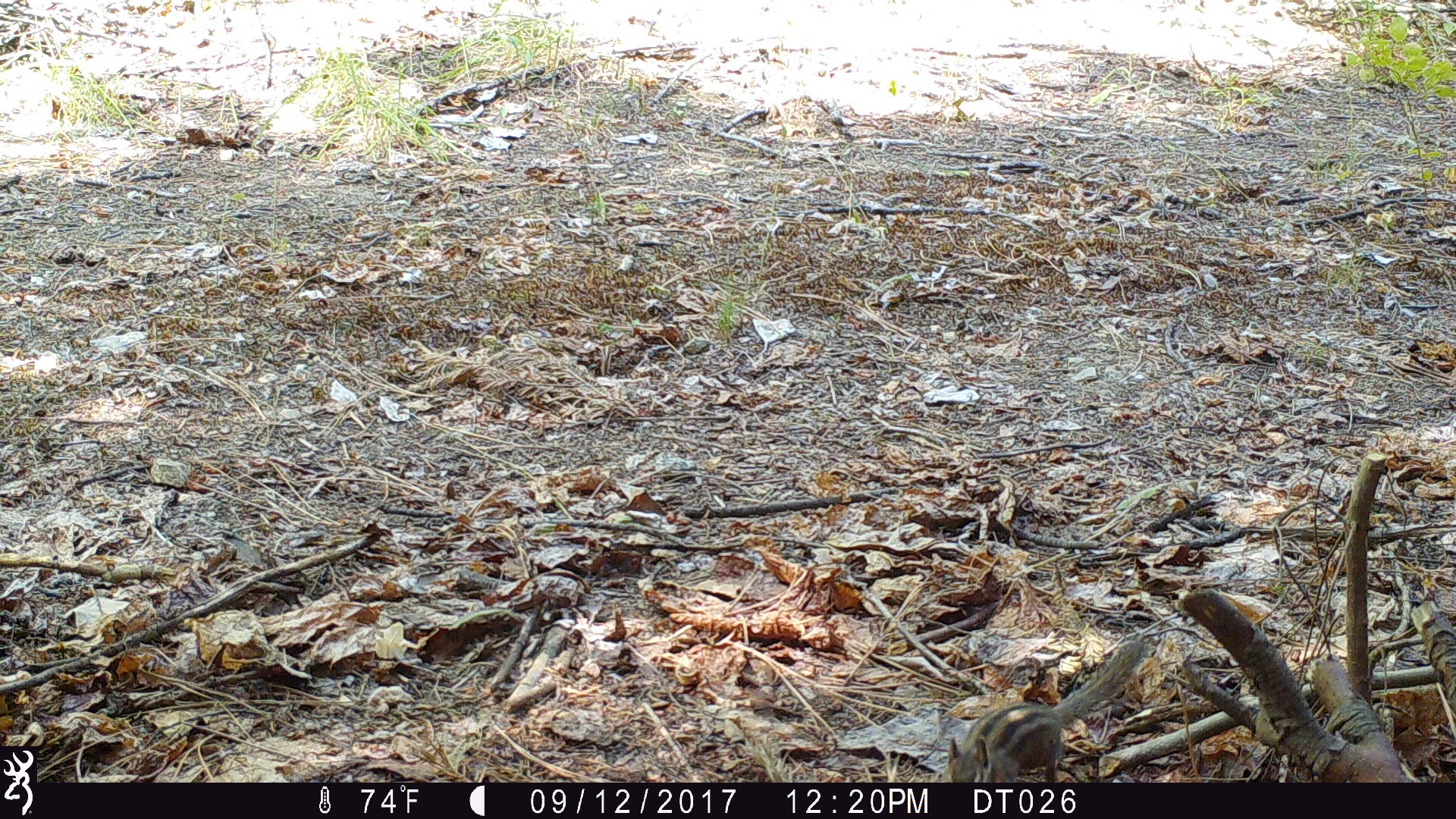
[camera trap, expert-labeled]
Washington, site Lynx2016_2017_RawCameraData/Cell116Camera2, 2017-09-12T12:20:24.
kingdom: Animalia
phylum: Chordata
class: Mammalia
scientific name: Mammalia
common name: small mammal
Small mammal (Mammalia). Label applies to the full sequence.